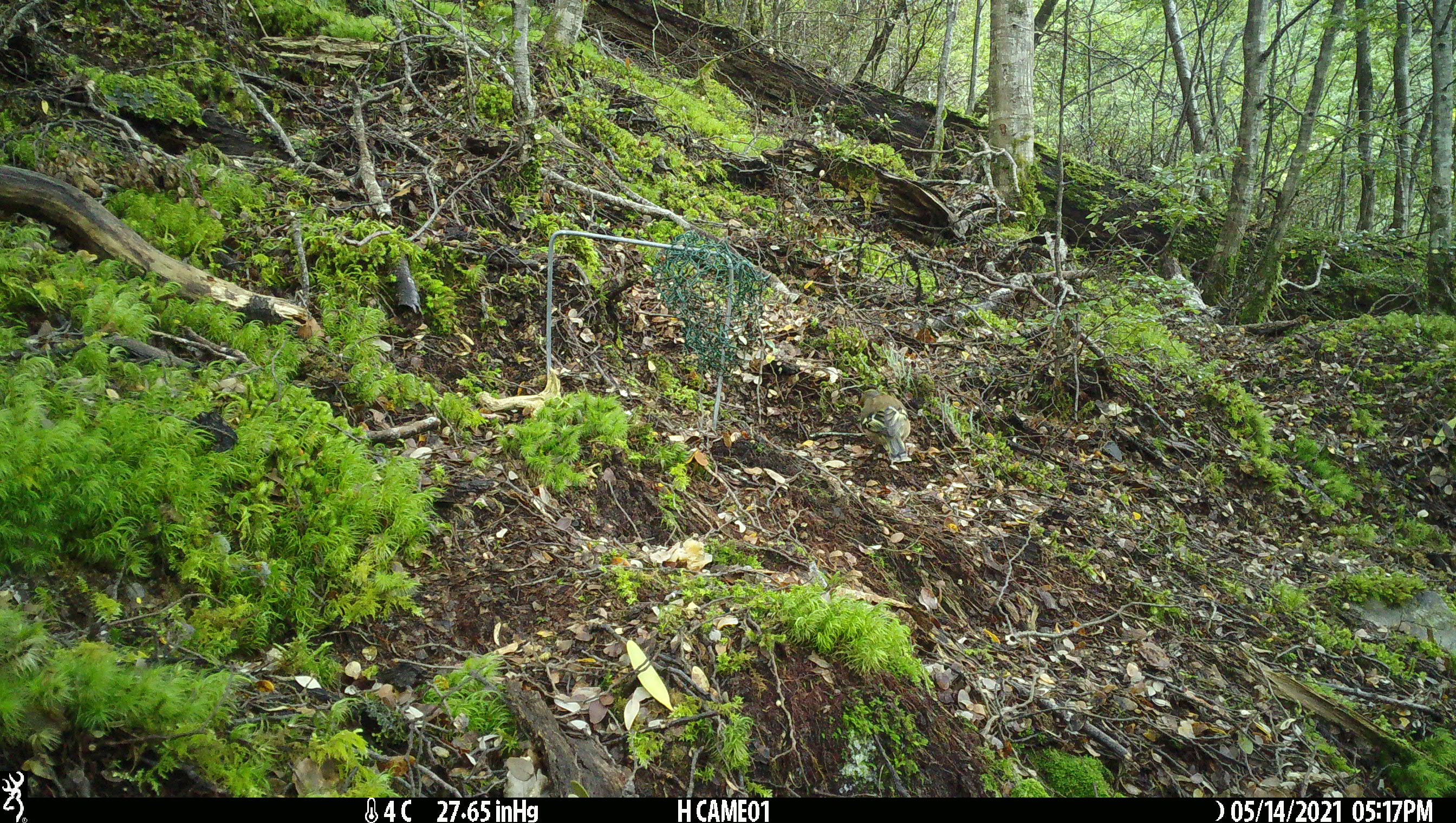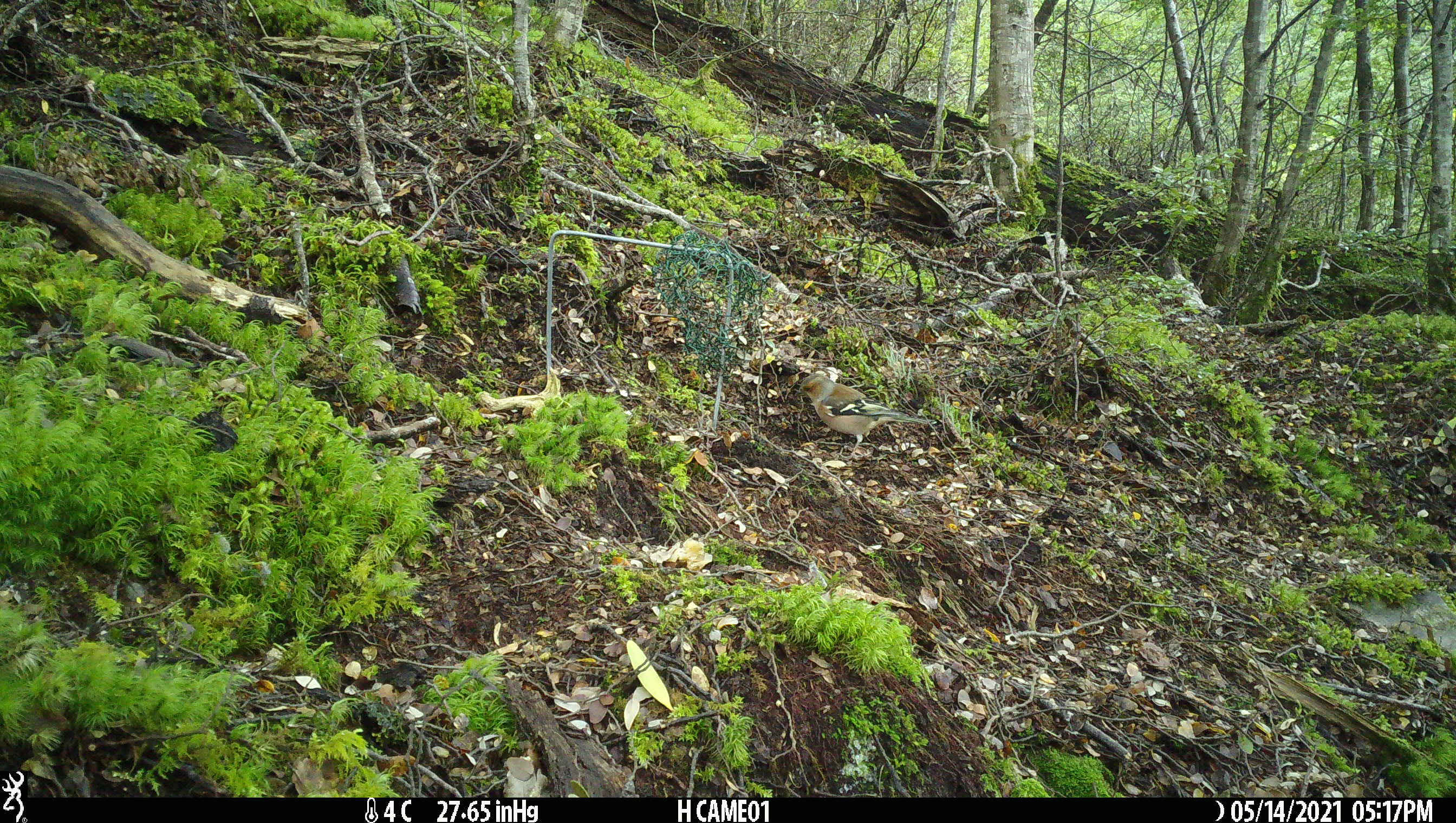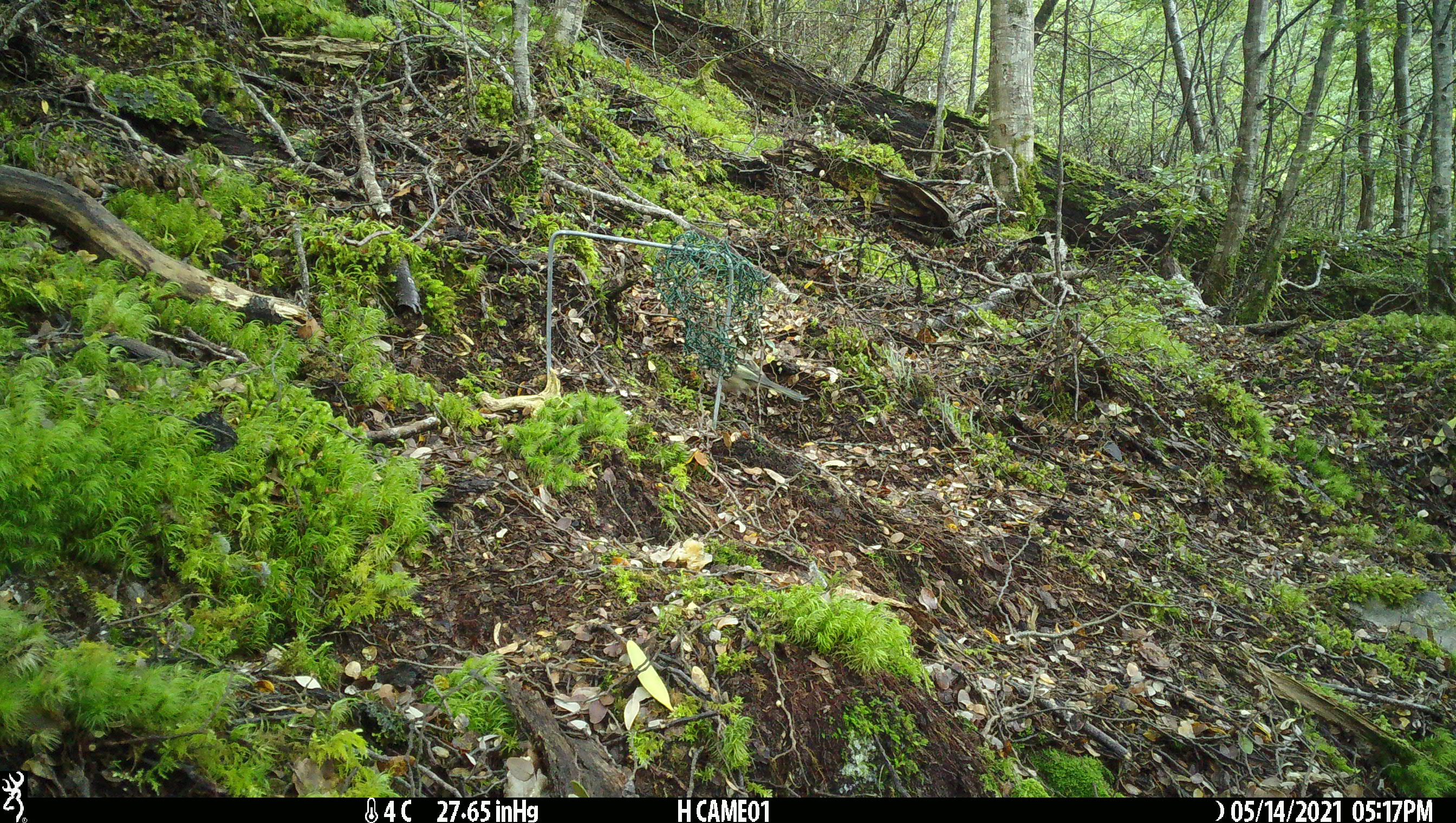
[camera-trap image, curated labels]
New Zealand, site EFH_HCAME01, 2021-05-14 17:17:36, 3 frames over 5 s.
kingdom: Animalia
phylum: Chordata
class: Aves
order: Passeriformes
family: Fringillidae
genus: Fringilla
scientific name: Fringilla coelebs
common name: common chaffinch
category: chaffinch